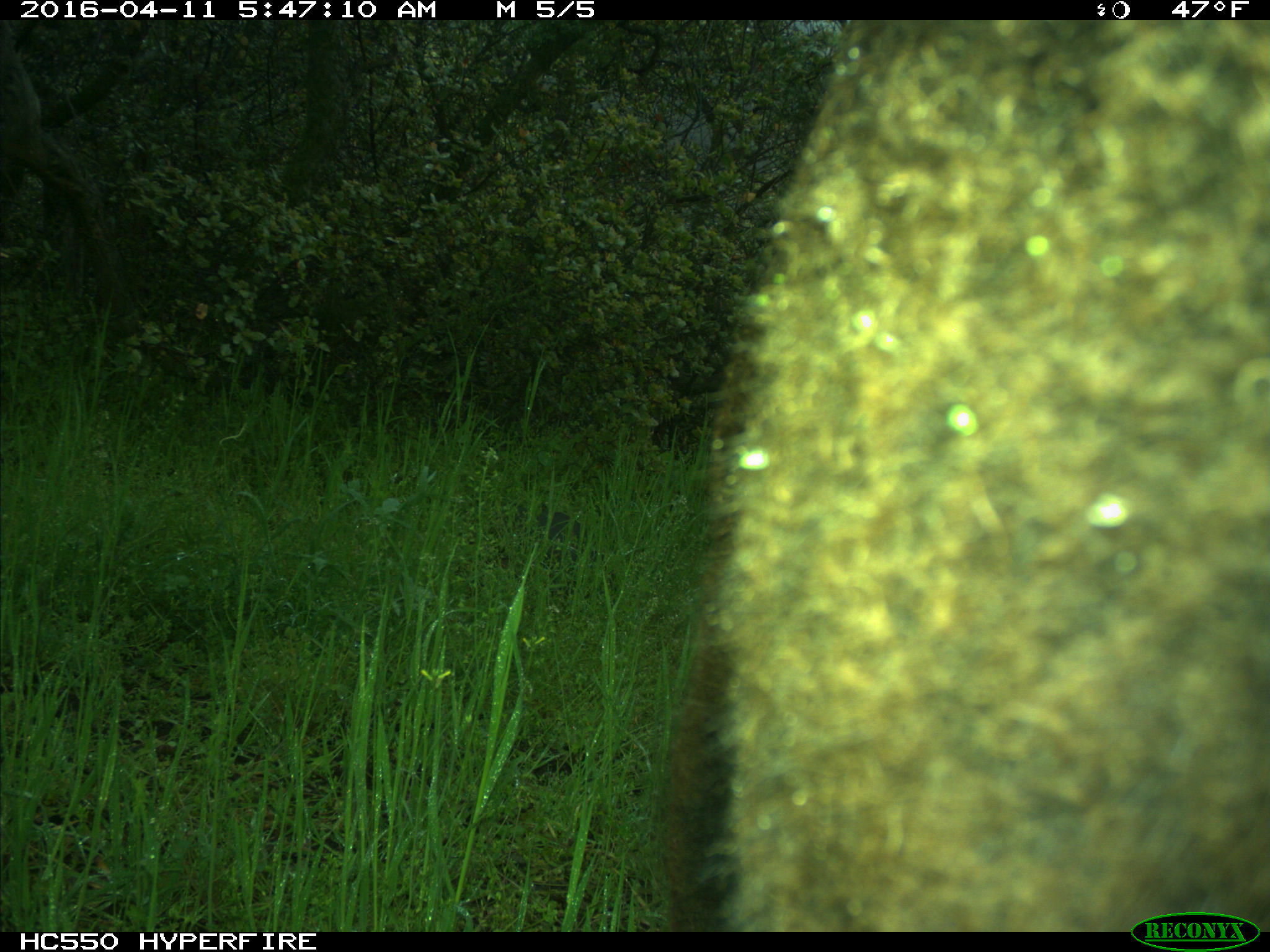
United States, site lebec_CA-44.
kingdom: Animalia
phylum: Chordata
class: Mammalia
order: Artiodactyla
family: Bovidae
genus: Bos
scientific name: Bos taurus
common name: domestic cow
Bos taurus (domestic cow).